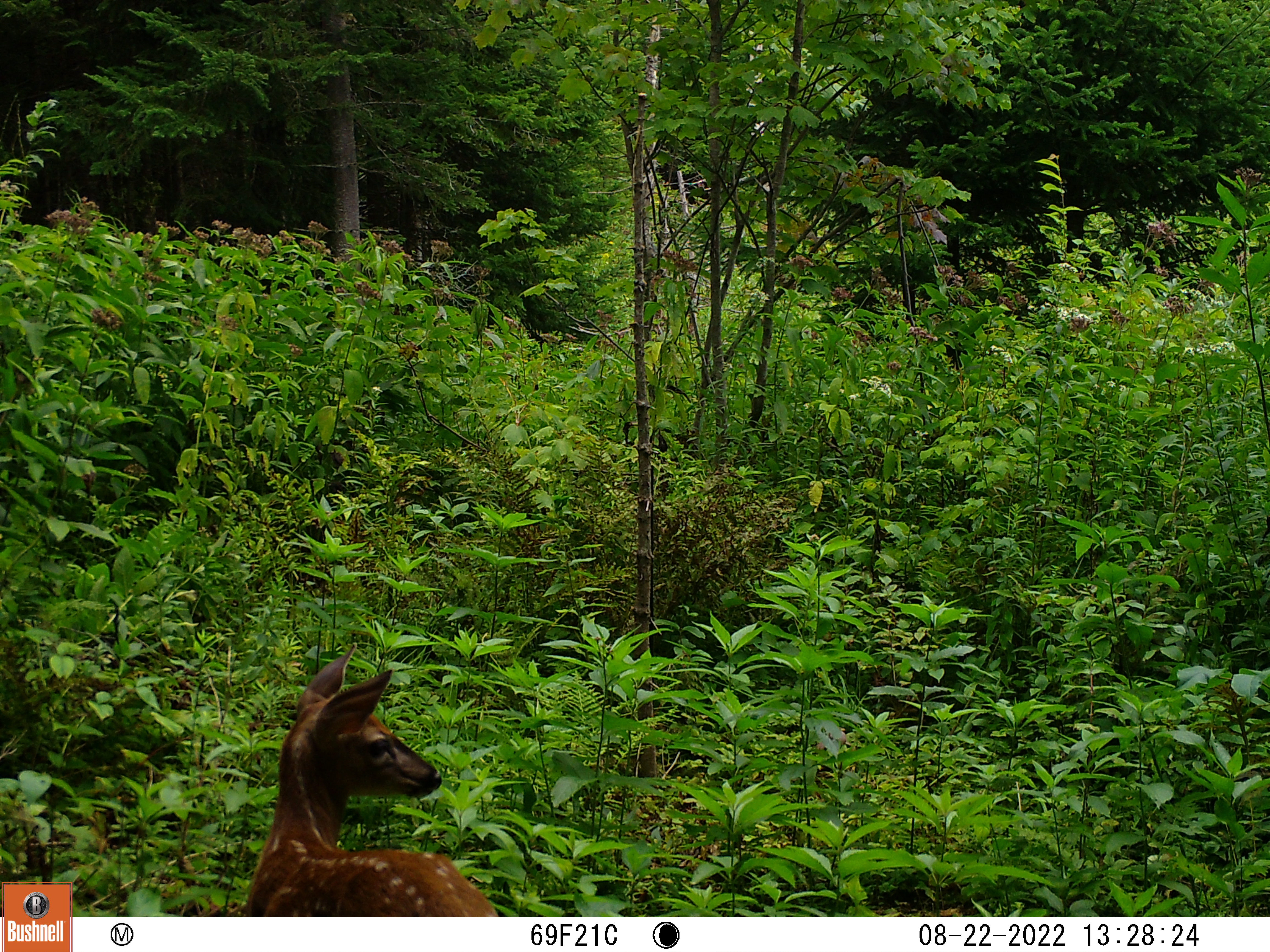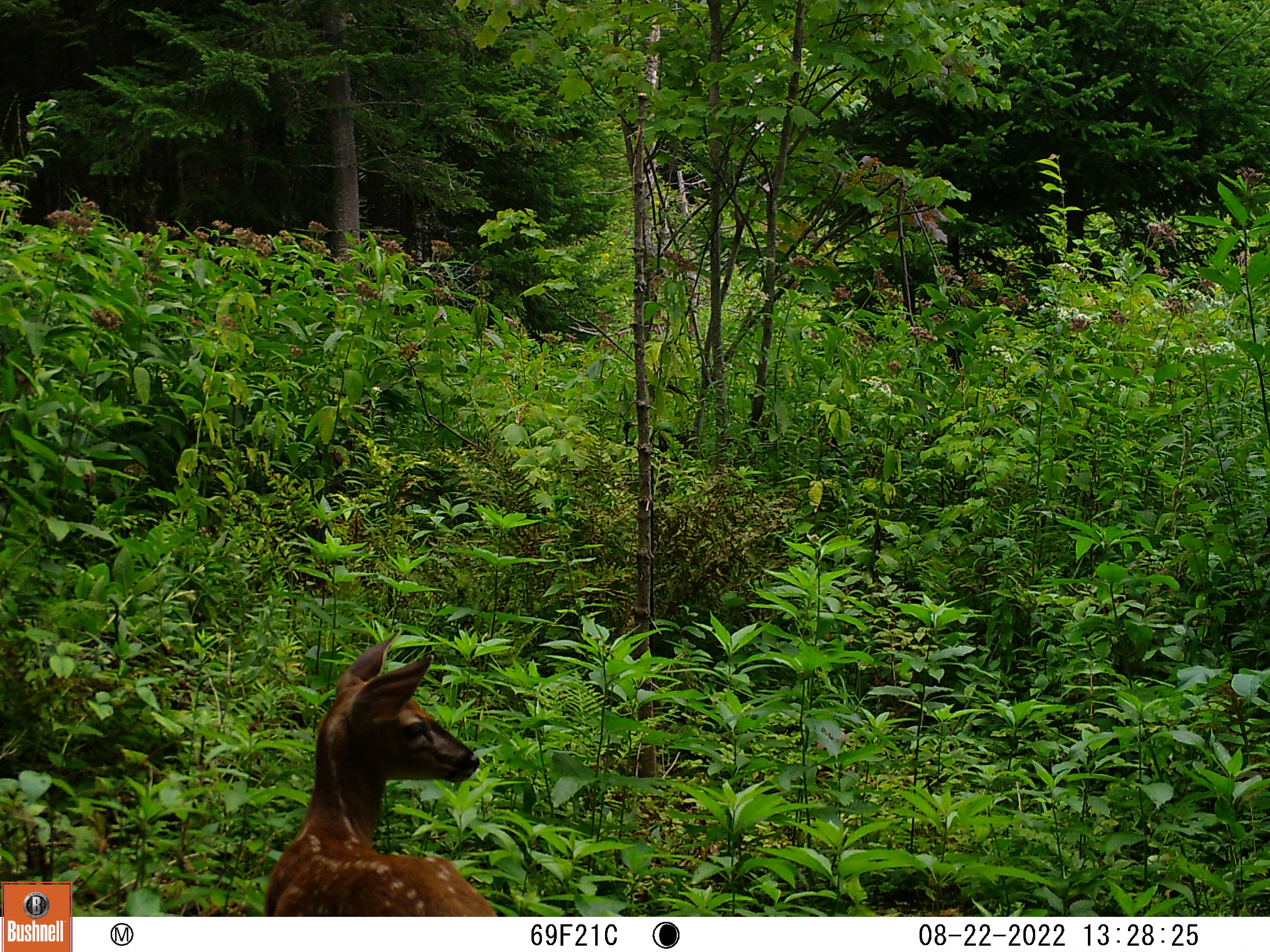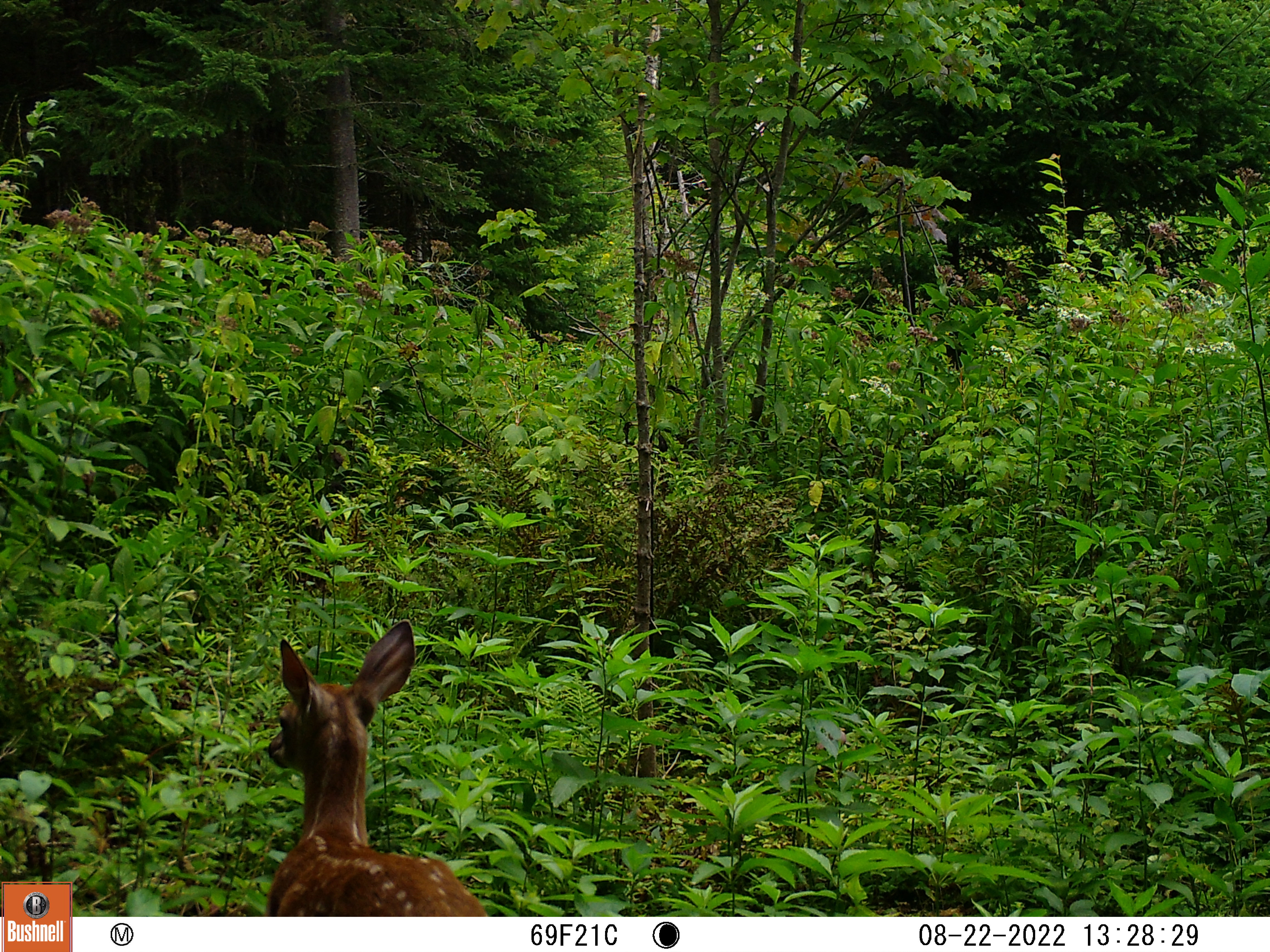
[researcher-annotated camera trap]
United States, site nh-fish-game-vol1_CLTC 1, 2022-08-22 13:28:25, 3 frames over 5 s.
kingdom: Animalia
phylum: Chordata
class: Mammalia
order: Artiodactyla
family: Cervidae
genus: Odocoileus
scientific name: Odocoileus virginianus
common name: white-tailed deer